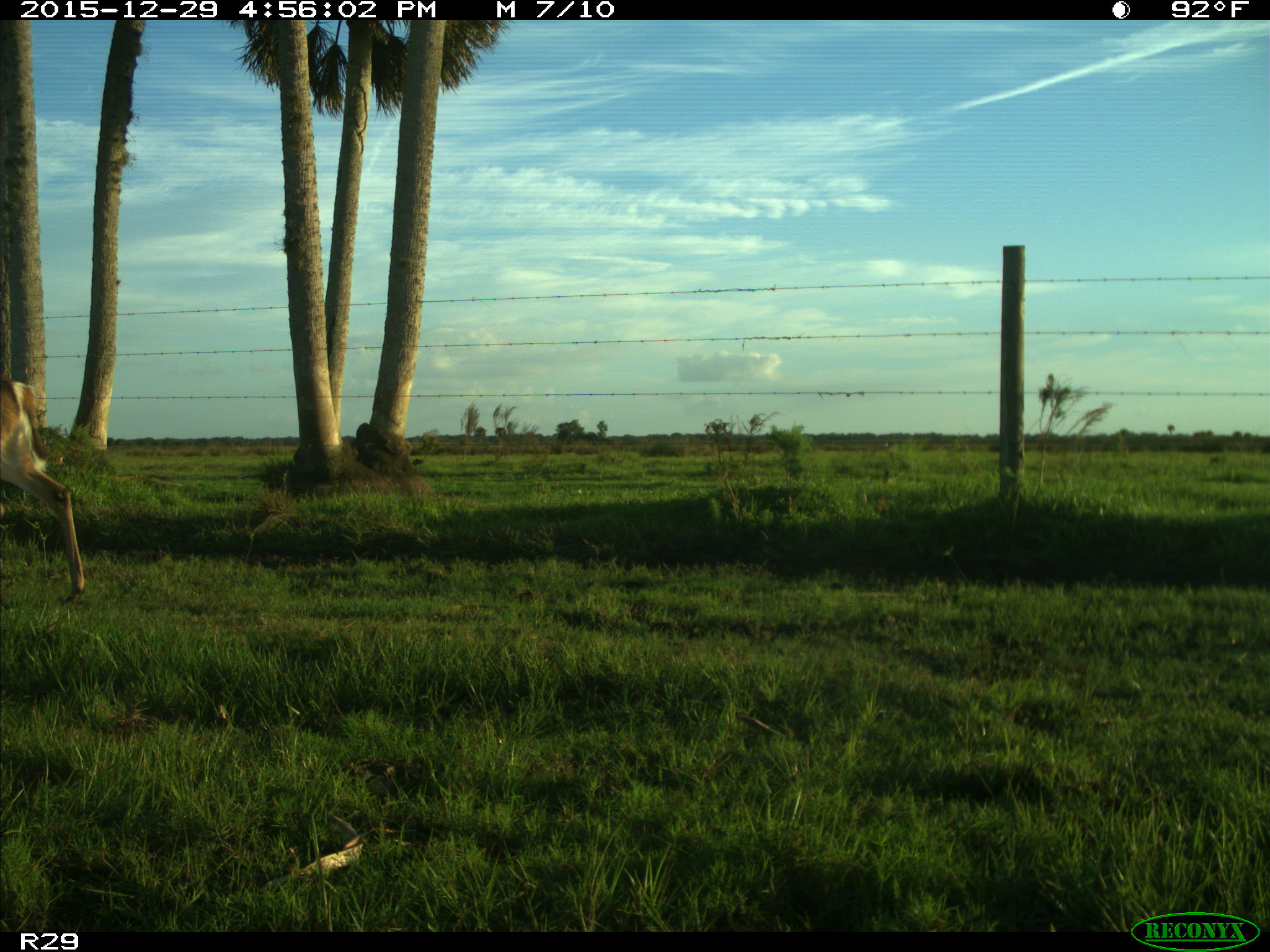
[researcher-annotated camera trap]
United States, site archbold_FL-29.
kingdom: Animalia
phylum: Chordata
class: Mammalia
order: Artiodactyla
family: Cervidae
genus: Odocoileus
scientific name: Odocoileus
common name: deer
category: unidentified deer